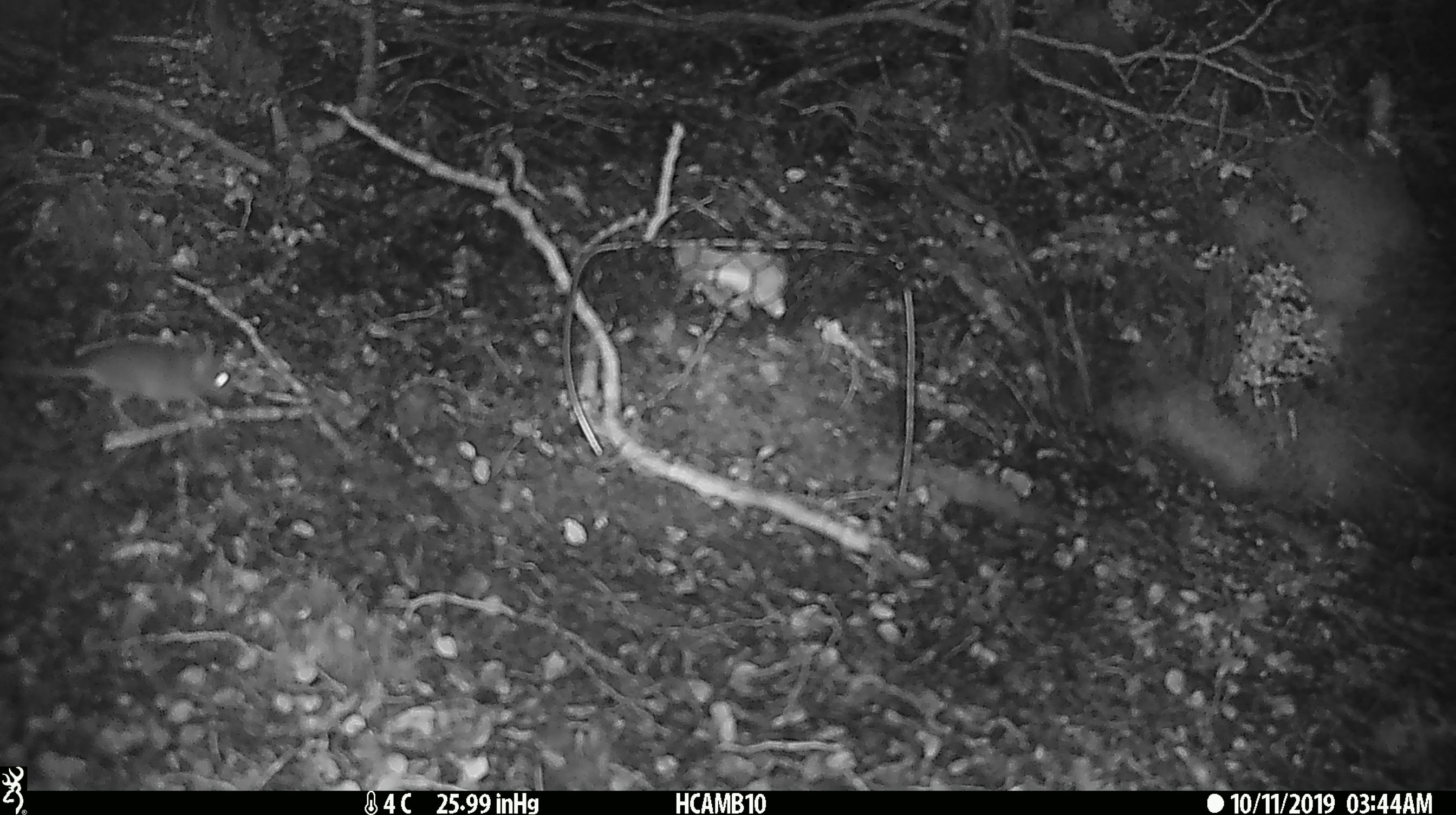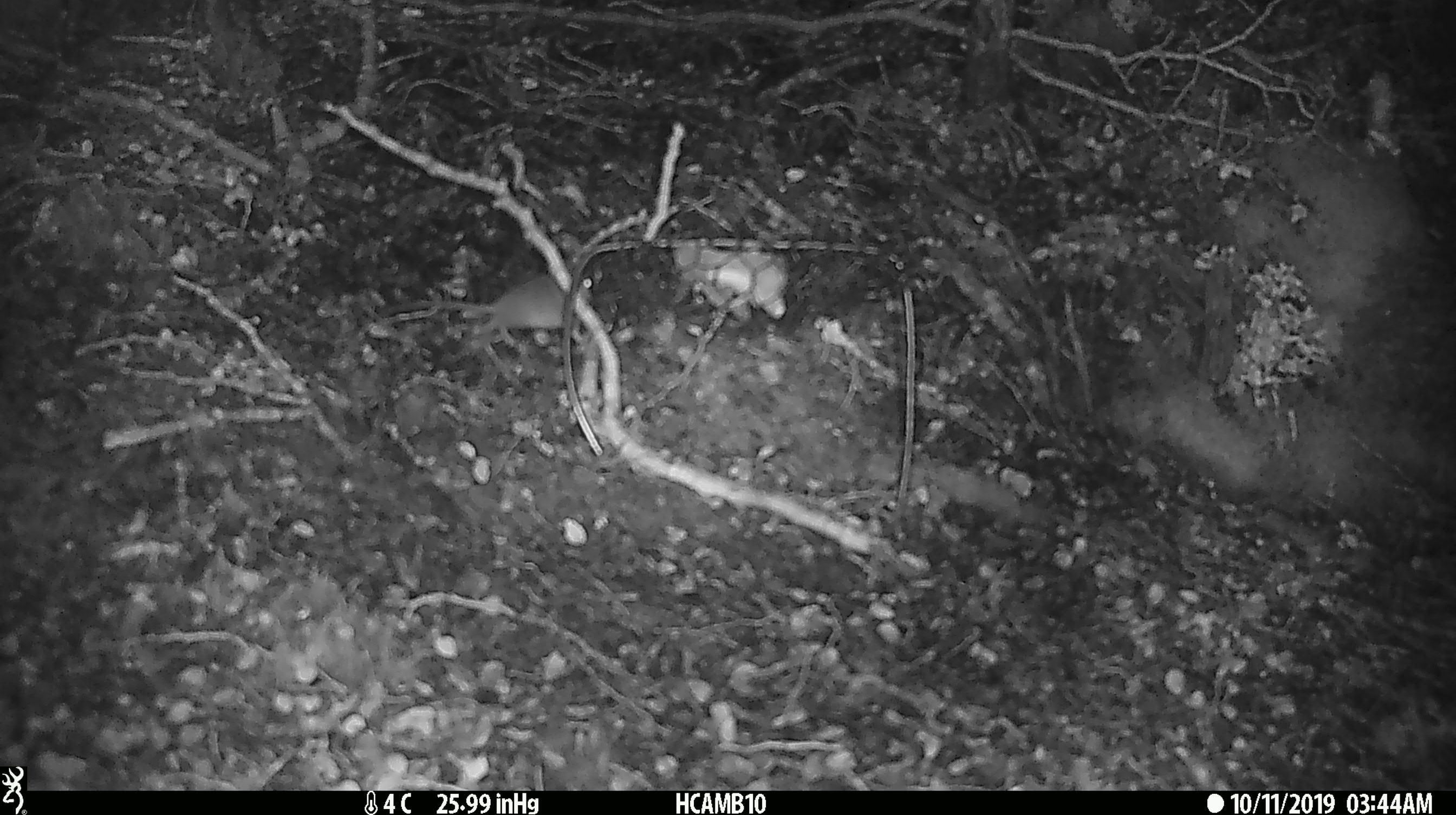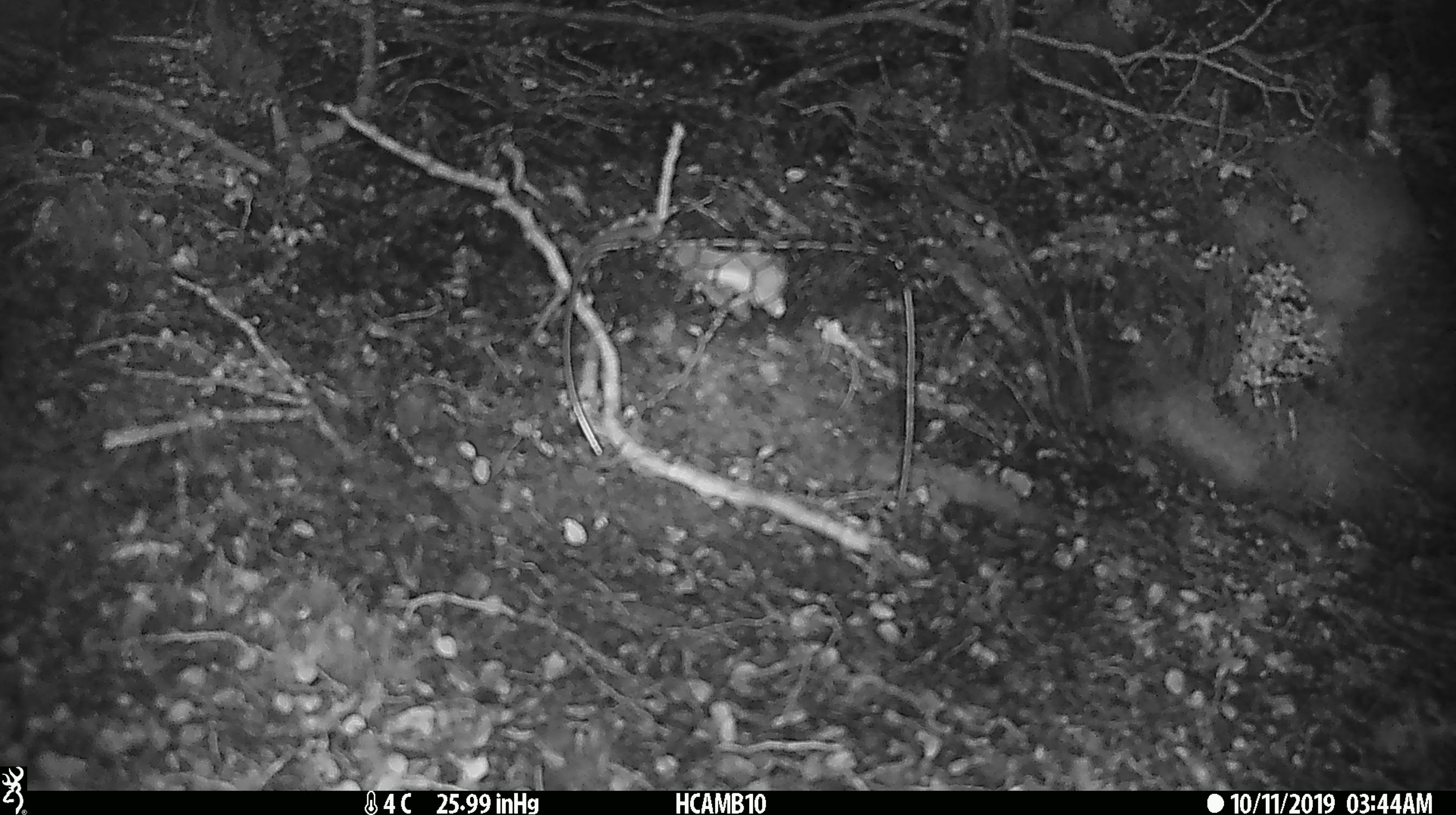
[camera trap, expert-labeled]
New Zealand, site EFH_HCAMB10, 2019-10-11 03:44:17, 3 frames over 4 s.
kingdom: Animalia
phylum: Chordata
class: Mammalia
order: Rodentia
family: Muridae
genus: Mus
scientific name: Mus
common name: mouse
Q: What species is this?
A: Mouse (Mus).